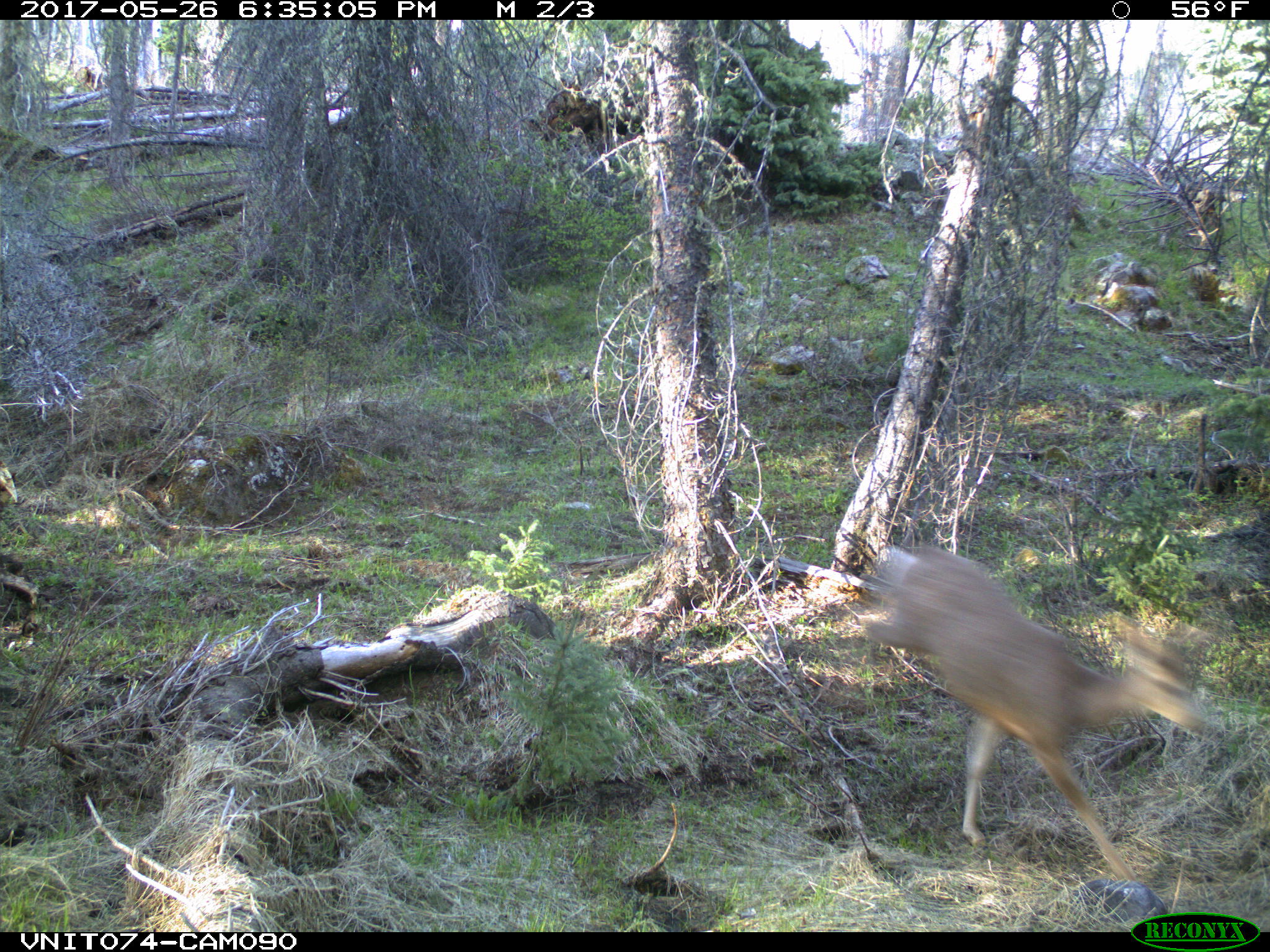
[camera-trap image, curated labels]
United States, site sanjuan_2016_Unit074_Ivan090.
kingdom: Animalia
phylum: Chordata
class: Mammalia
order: Artiodactyla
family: Cervidae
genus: Odocoileus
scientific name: Odocoileus hemionus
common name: mule deer